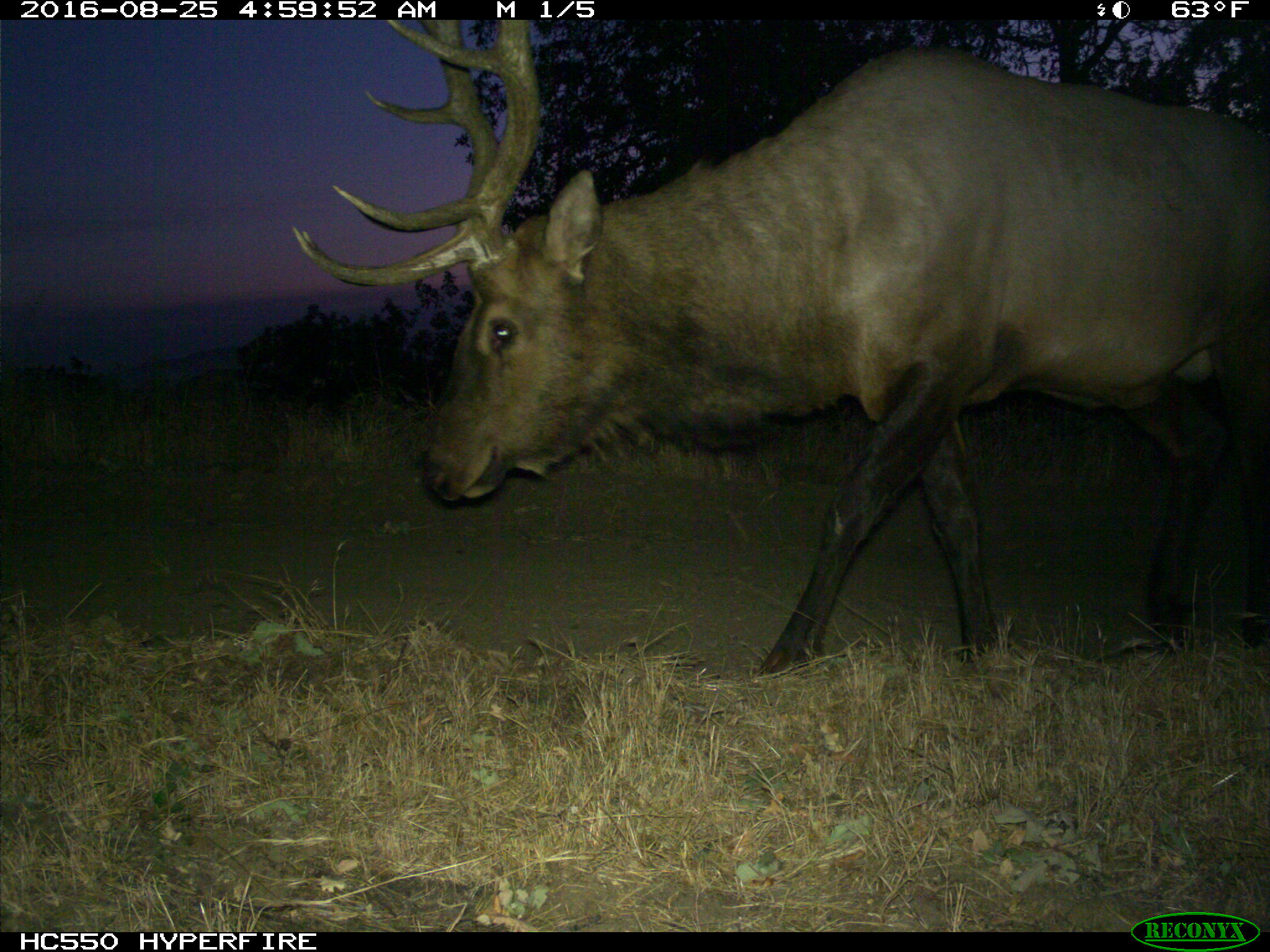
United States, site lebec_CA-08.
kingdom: Animalia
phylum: Chordata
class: Mammalia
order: Artiodactyla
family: Cervidae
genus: Cervus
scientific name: Cervus canadensis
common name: elk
Cervus canadensis (elk).